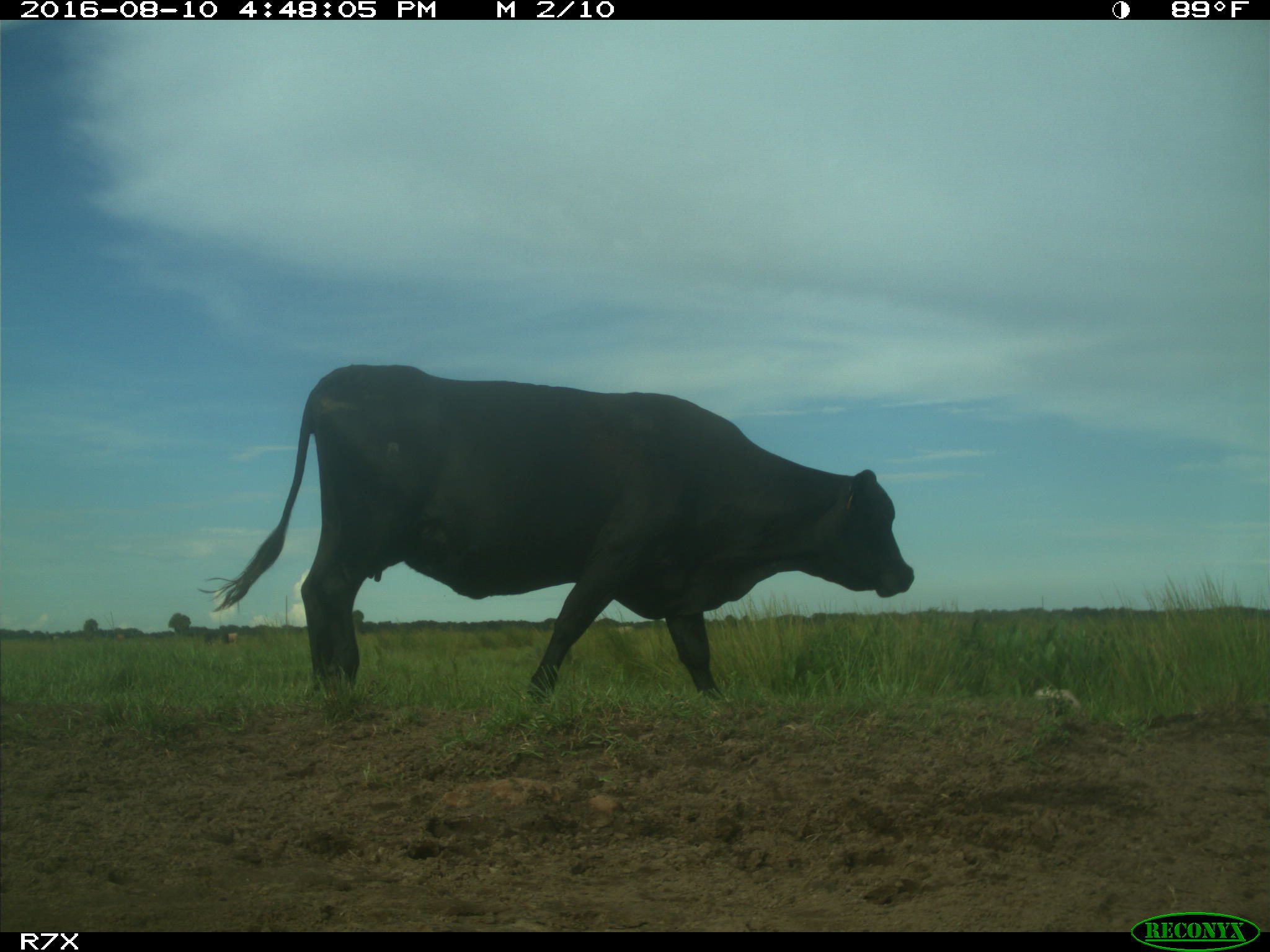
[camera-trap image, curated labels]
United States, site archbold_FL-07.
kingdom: Animalia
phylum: Chordata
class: Mammalia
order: Artiodactyla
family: Bovidae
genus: Bos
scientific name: Bos taurus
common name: domestic cow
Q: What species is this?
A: Bos taurus (domestic cow).